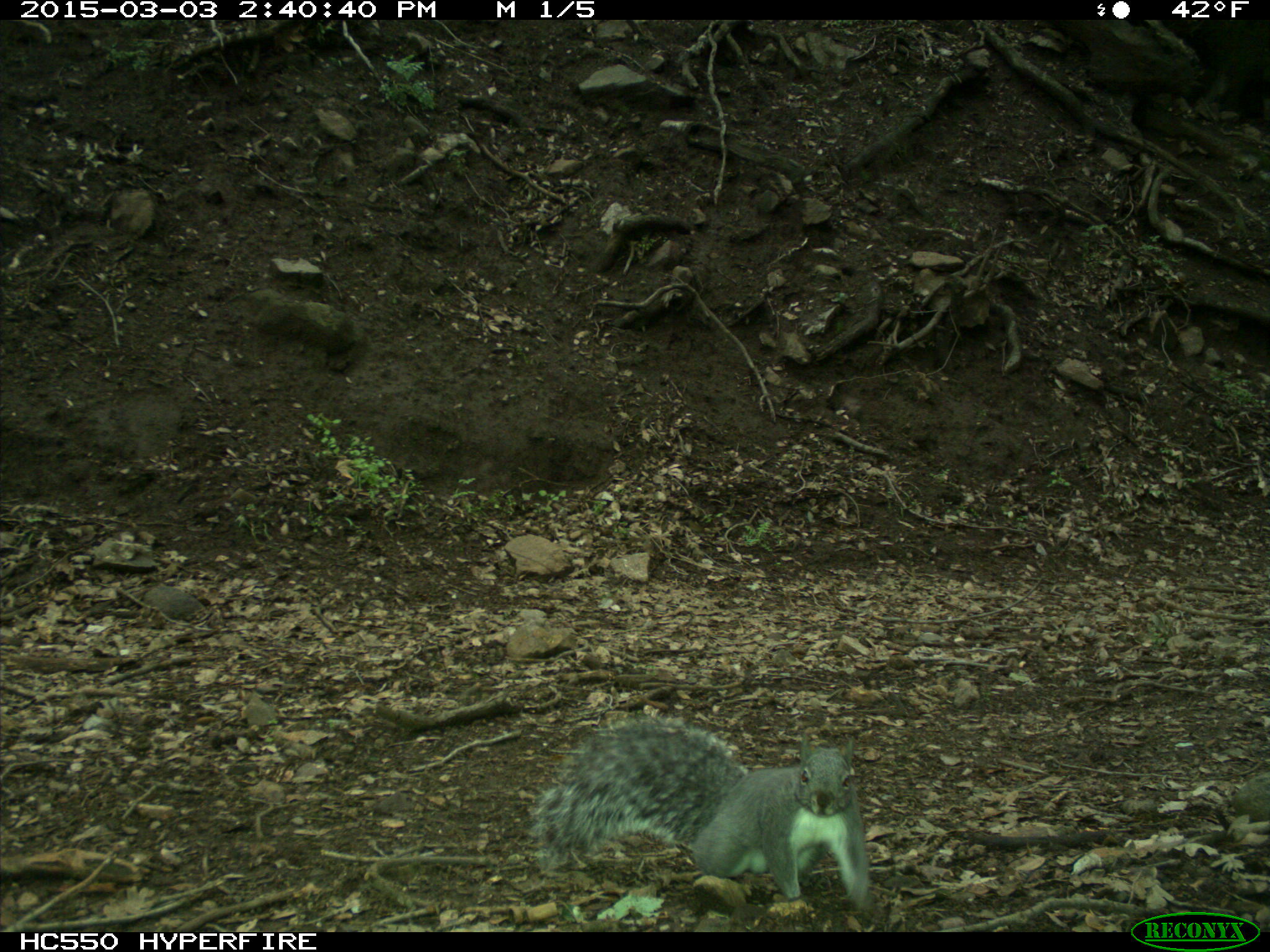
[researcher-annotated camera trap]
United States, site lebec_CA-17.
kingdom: Animalia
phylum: Chordata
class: Mammalia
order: Rodentia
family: Sciuridae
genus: Sciurus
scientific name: Sciurus carolinensis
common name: eastern gray squirrel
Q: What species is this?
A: Sciurus carolinensis (eastern gray squirrel).